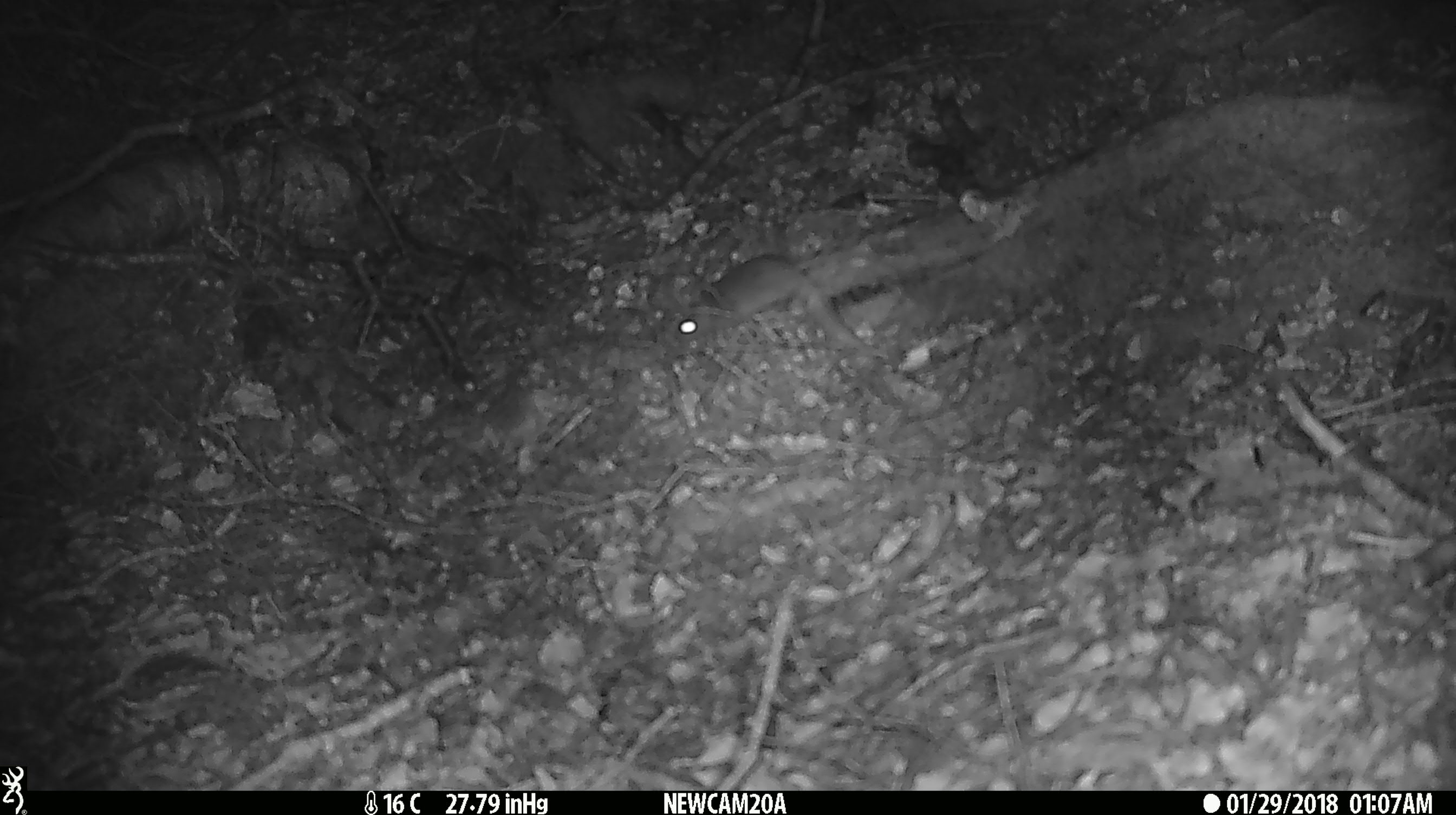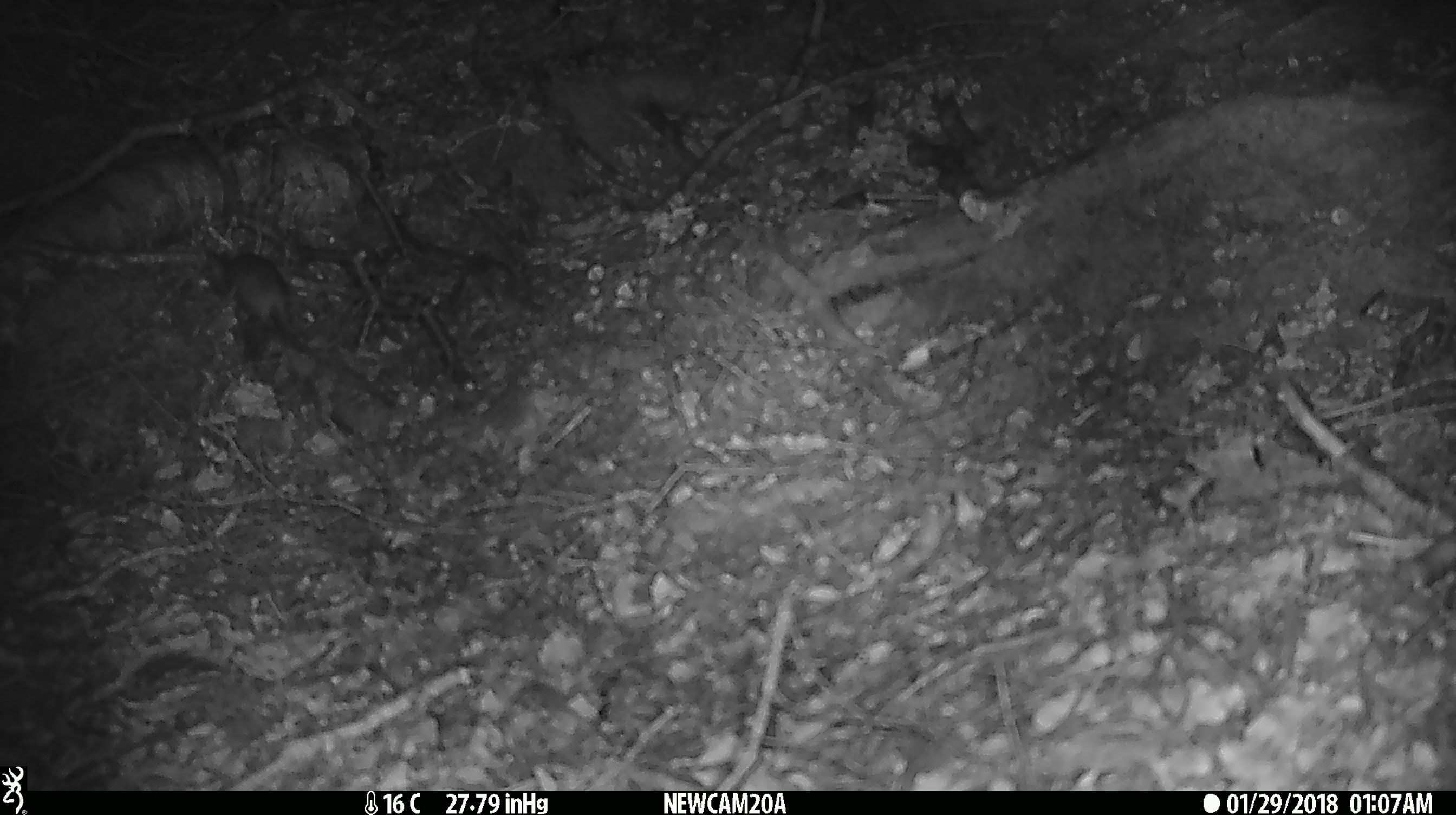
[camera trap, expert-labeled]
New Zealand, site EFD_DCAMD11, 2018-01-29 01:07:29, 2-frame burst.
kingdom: Animalia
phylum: Chordata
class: Mammalia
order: Rodentia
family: Muridae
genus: Mus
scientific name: Mus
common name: mouse